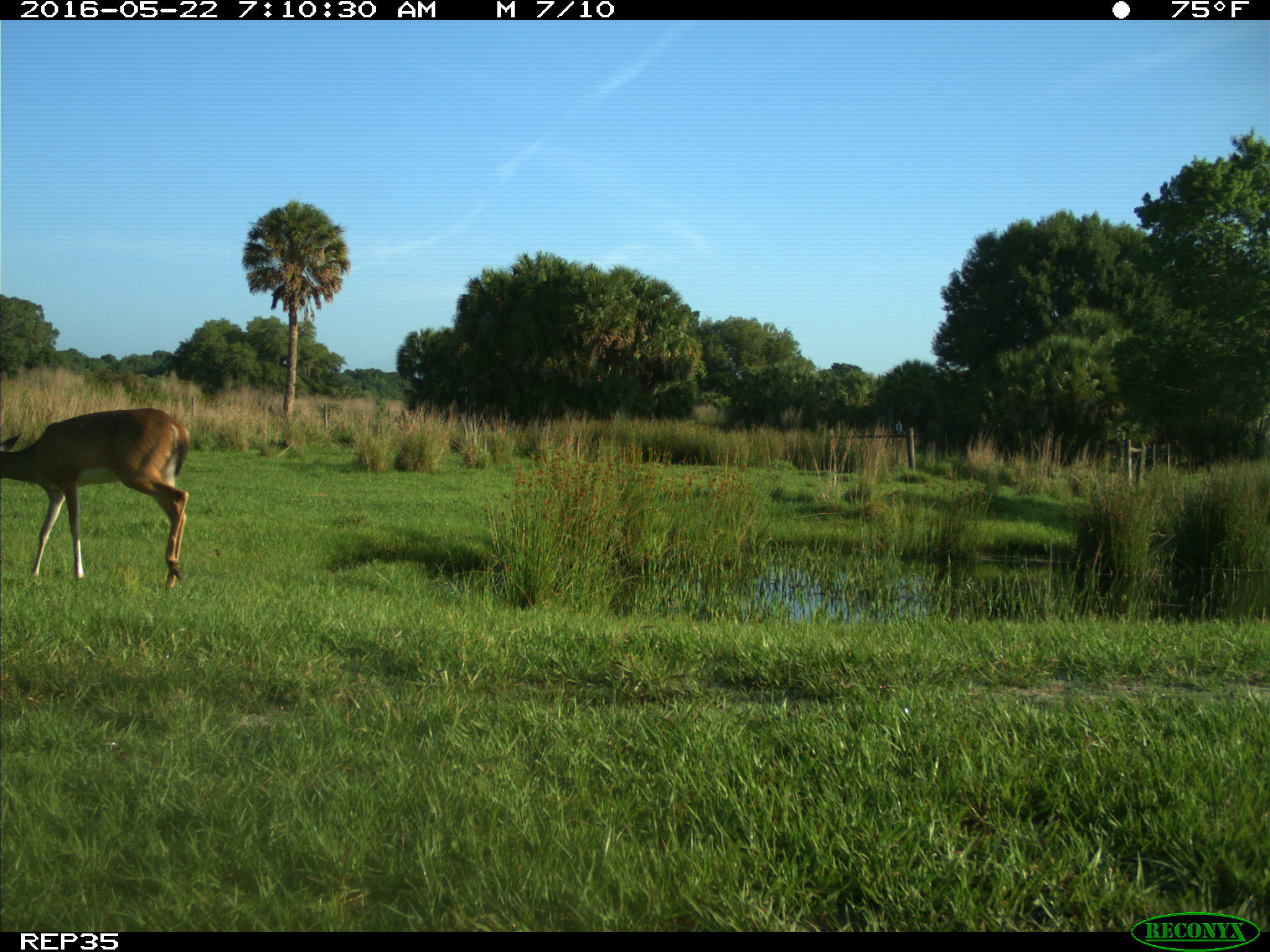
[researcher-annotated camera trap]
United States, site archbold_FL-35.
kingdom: Animalia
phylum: Chordata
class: Mammalia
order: Artiodactyla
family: Cervidae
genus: Odocoileus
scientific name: Odocoileus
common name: deer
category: unidentified deer